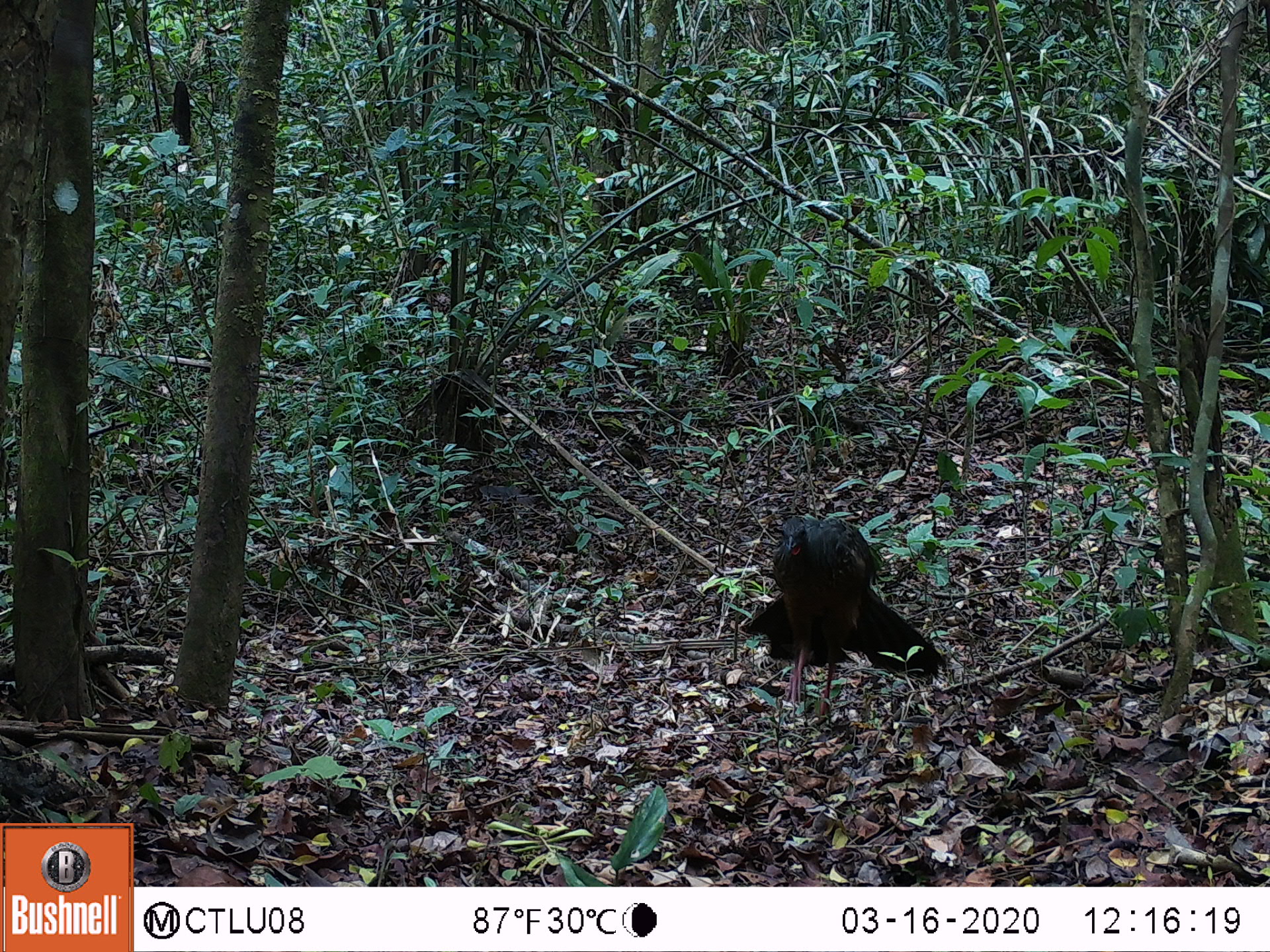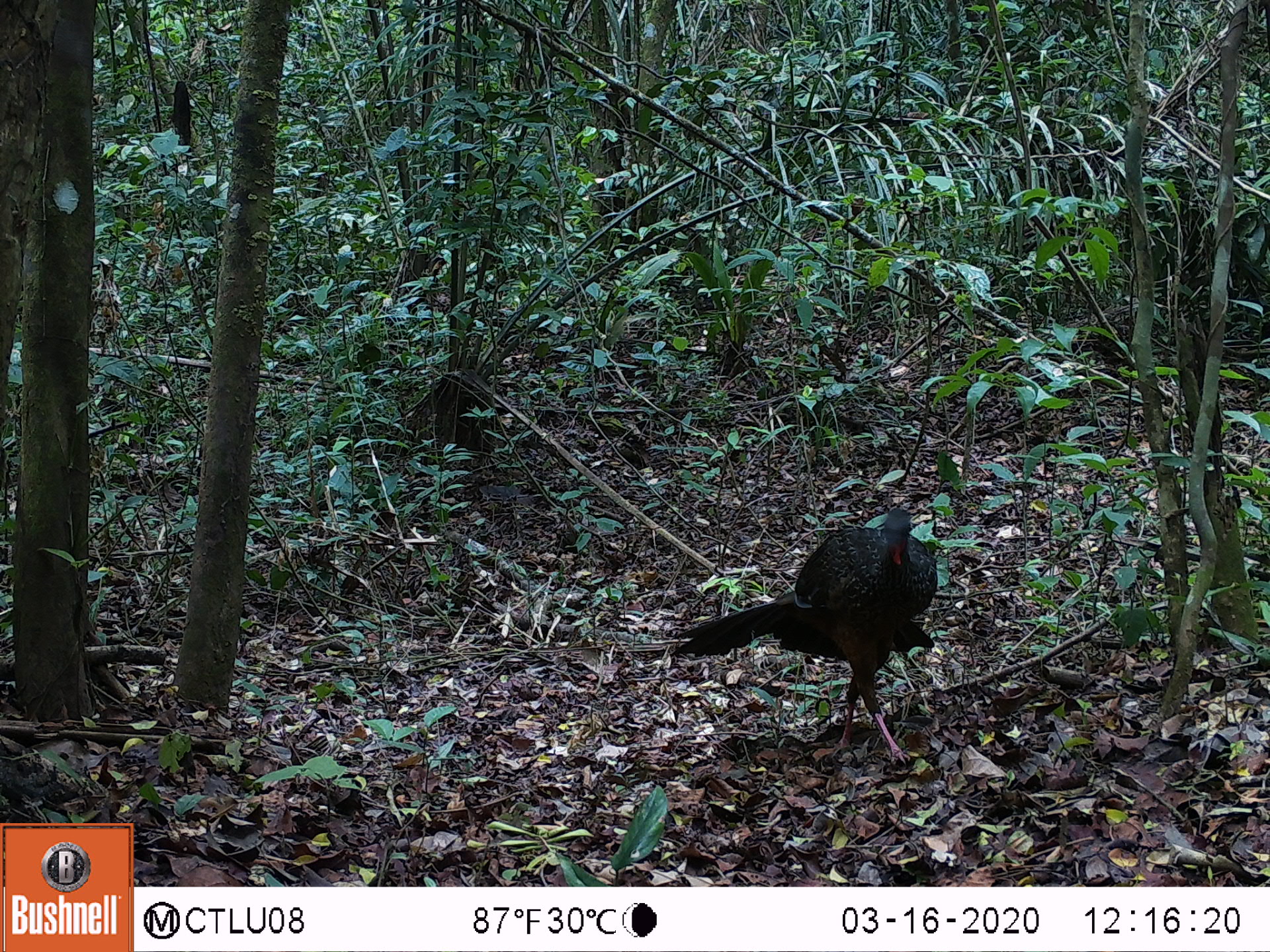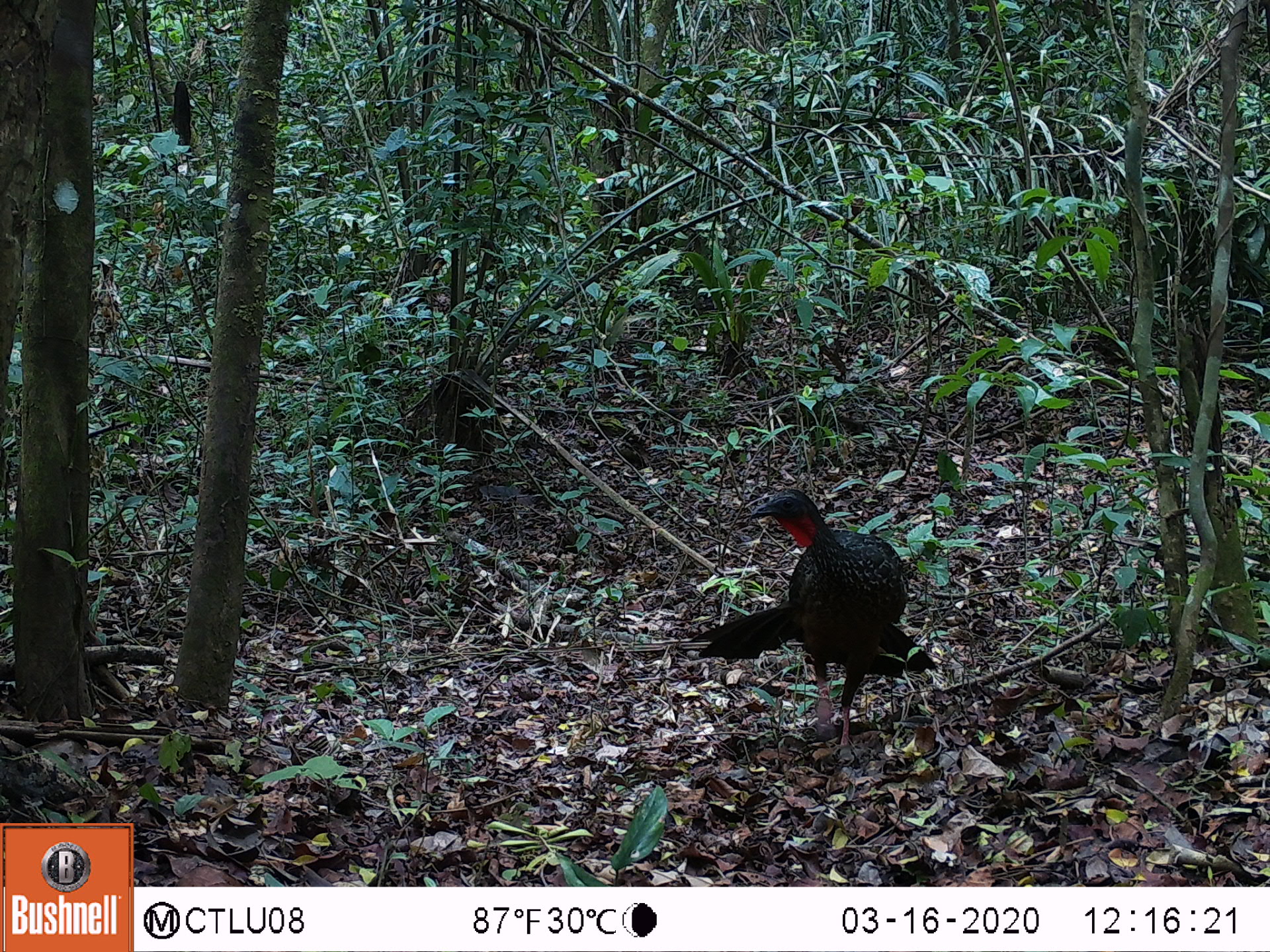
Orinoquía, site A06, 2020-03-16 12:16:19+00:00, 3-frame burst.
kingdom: Animalia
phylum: Chordata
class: Aves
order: Galliformes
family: Cracidae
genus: Penelope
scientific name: Penelope jacquacu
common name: spix's guan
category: spixs guan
Spixs guan (spix's guan) (Penelope jacquacu).